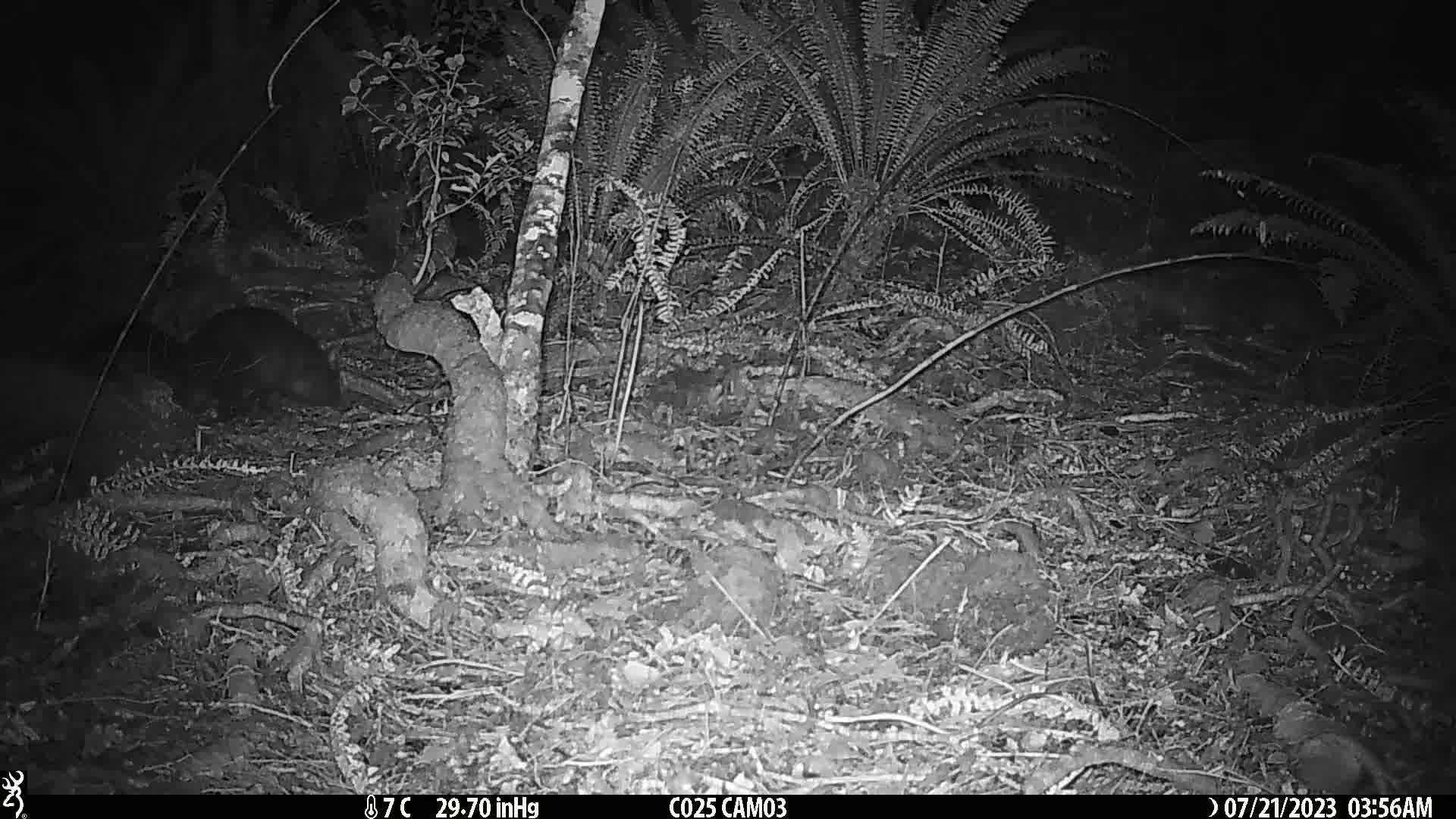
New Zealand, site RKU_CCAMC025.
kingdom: Animalia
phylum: Chordata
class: Mammalia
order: Diprotodontia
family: Phalangeridae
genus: Trichosurus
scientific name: Trichosurus vulpecula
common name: common brushtail possum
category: possum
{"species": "possum (common brushtail possum) (Trichosurus vulpecula)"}